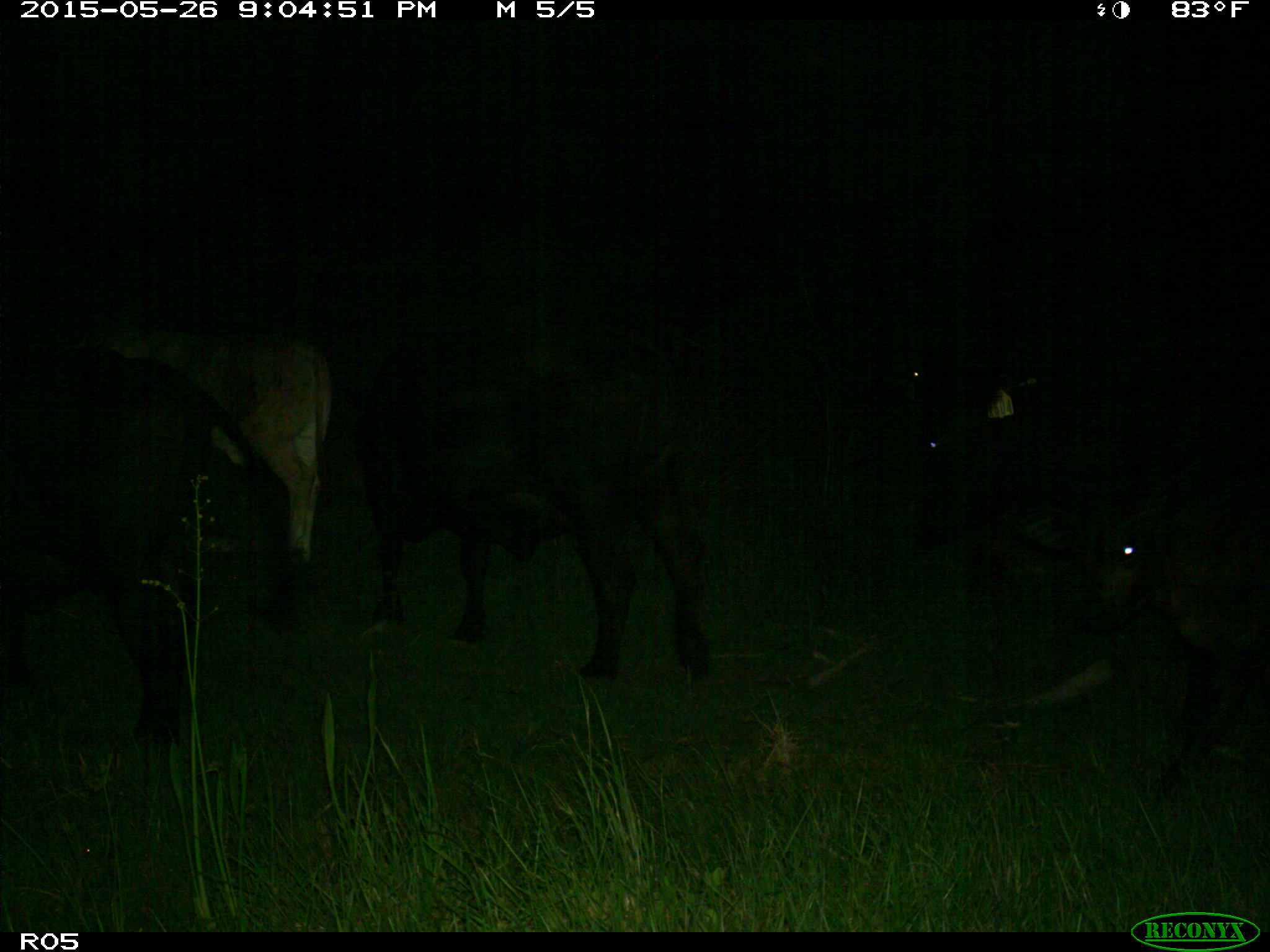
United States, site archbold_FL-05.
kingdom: Animalia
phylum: Chordata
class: Mammalia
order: Artiodactyla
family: Bovidae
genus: Bos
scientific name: Bos taurus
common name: domestic cow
Bos taurus (domestic cow).